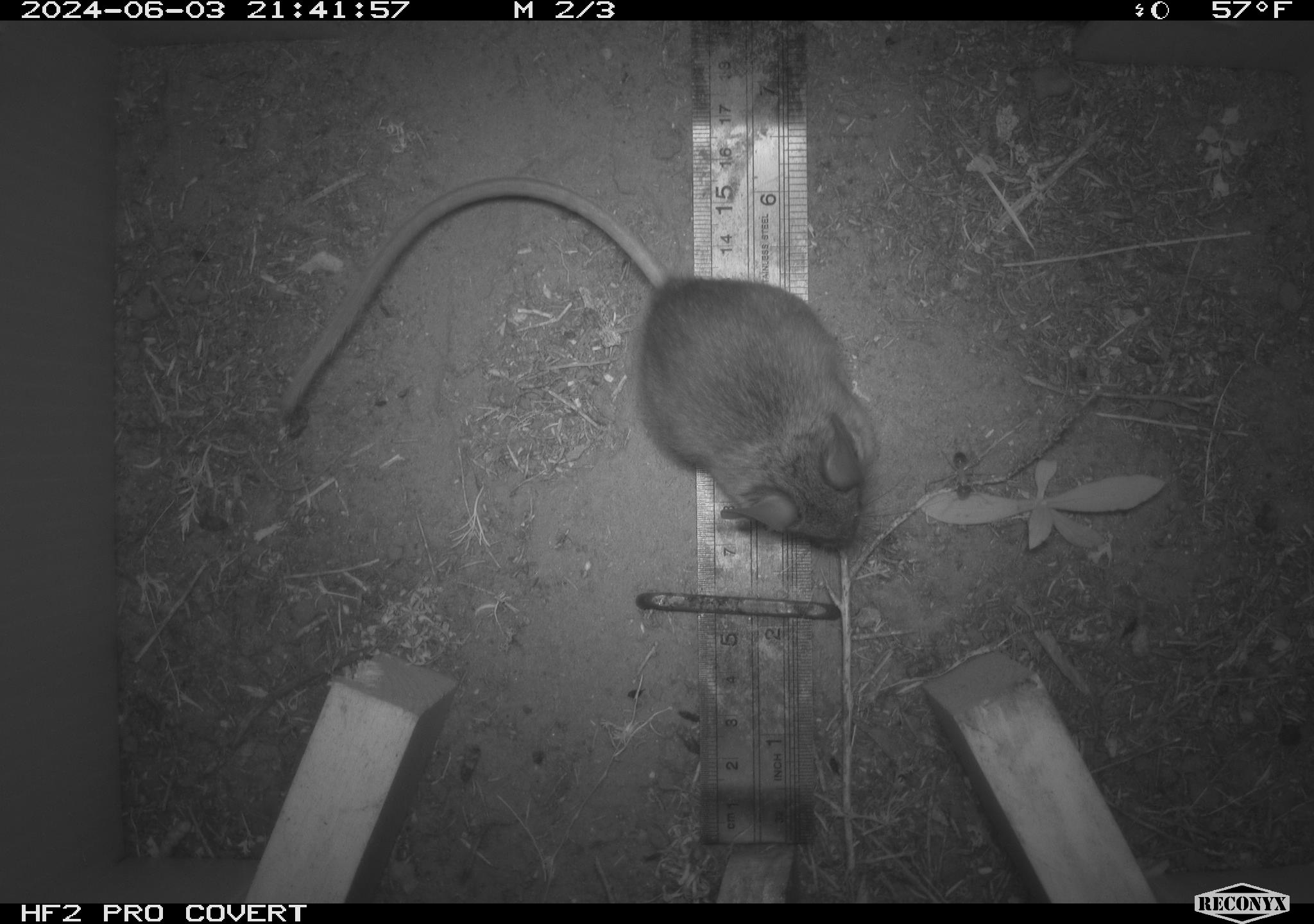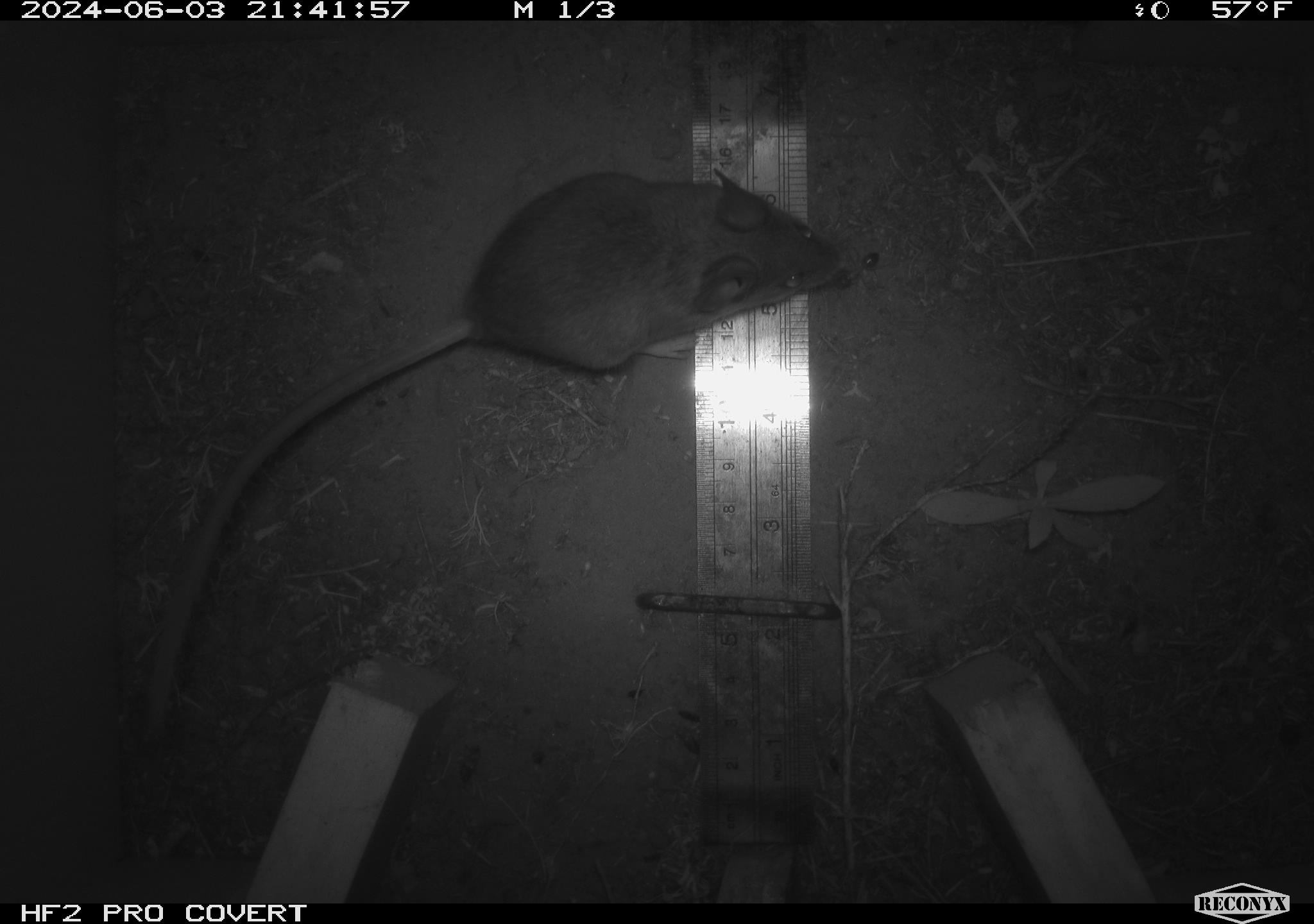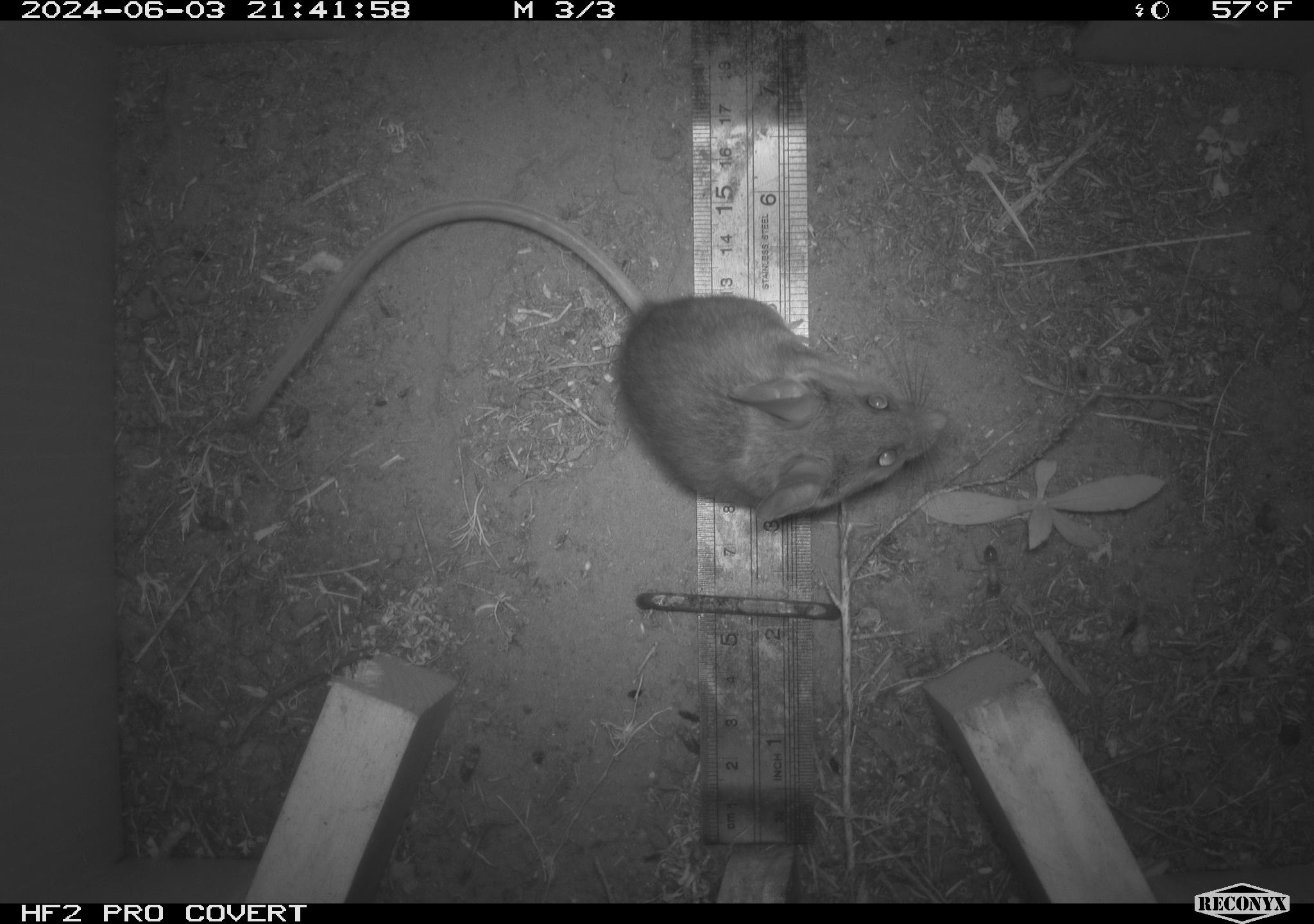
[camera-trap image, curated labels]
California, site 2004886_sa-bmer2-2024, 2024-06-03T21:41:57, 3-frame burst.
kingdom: Animalia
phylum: Chordata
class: Mammalia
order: Rodentia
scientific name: Rodentia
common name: woodrat or rat or mouse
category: woodrat or rat or mouse species